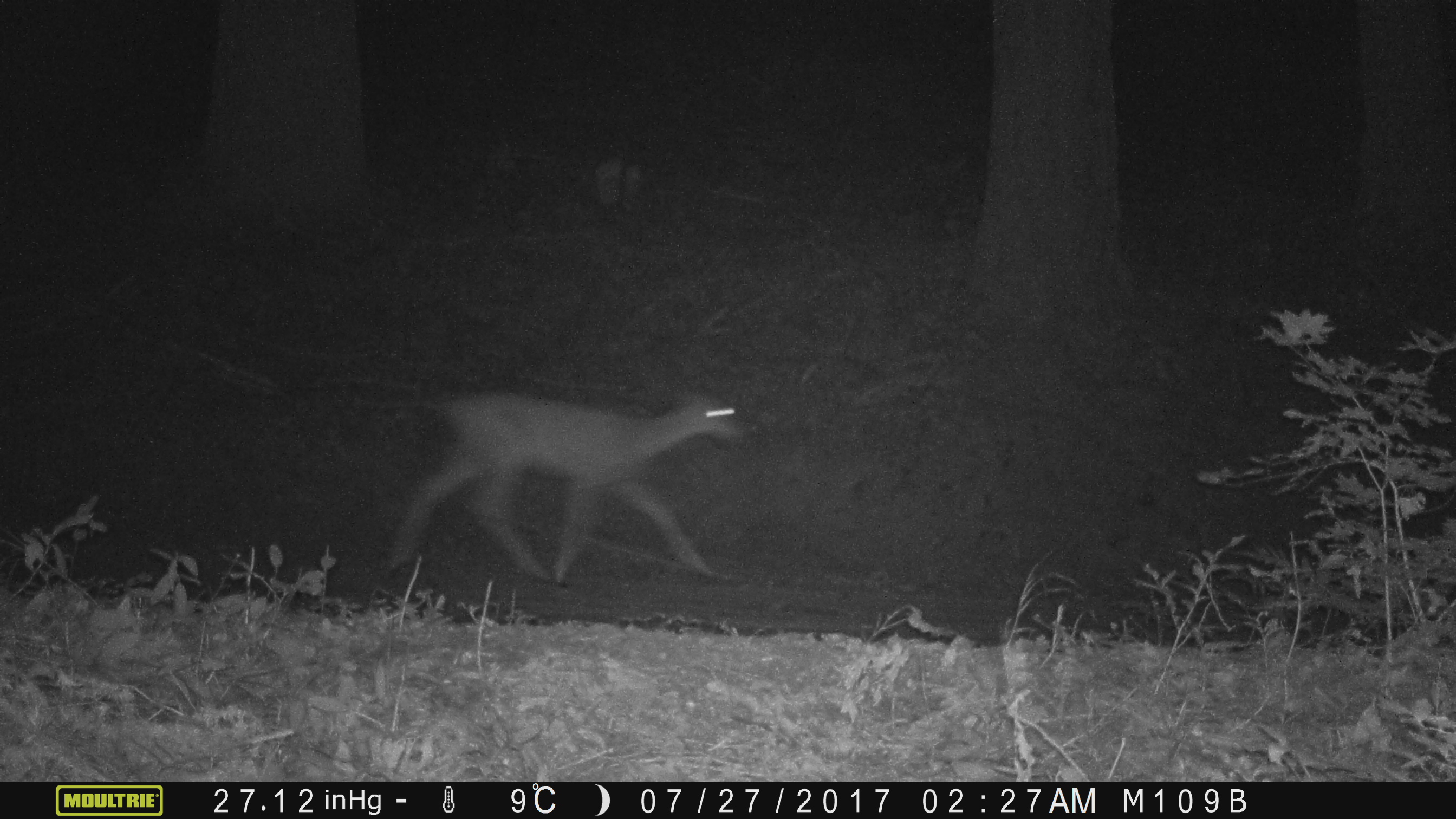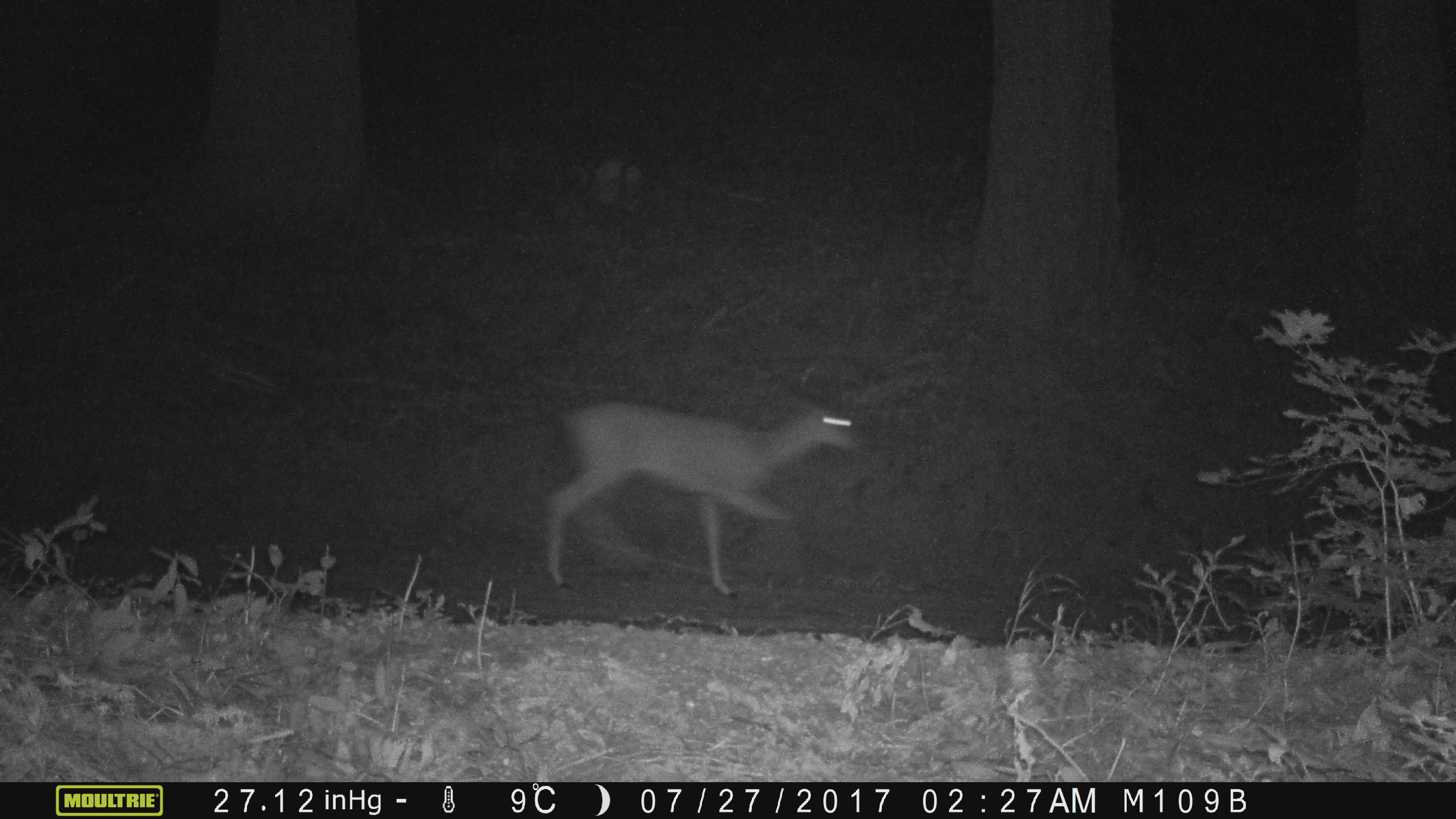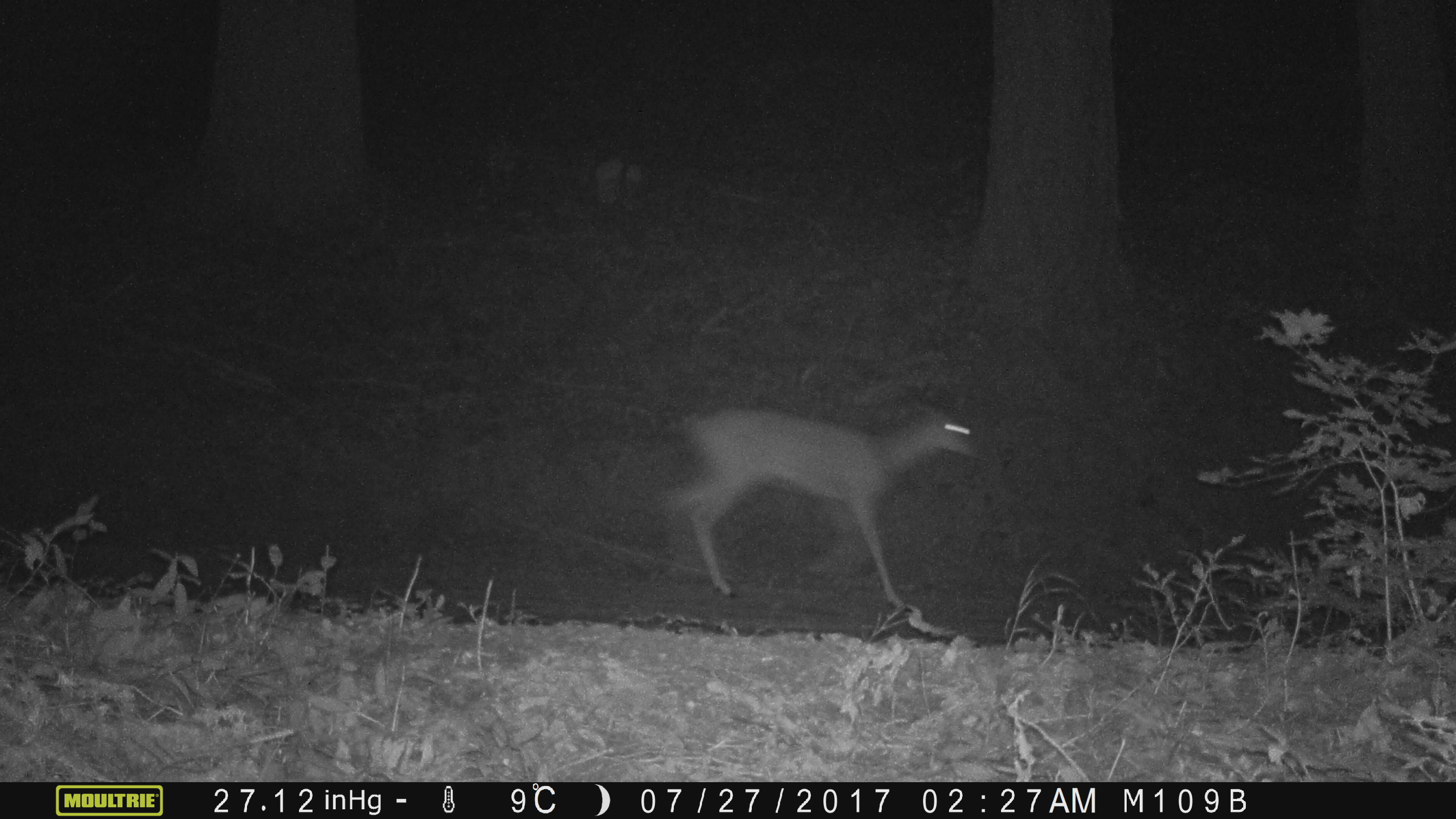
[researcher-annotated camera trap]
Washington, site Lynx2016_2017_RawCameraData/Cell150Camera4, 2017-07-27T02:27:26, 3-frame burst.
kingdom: Animalia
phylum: Chordata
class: Mammalia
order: Artiodactyla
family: Cervidae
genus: Odocoileus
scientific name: Odocoileus hemionus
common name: mule deer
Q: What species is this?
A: Odocoileus hemionus (mule deer).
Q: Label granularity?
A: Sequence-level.